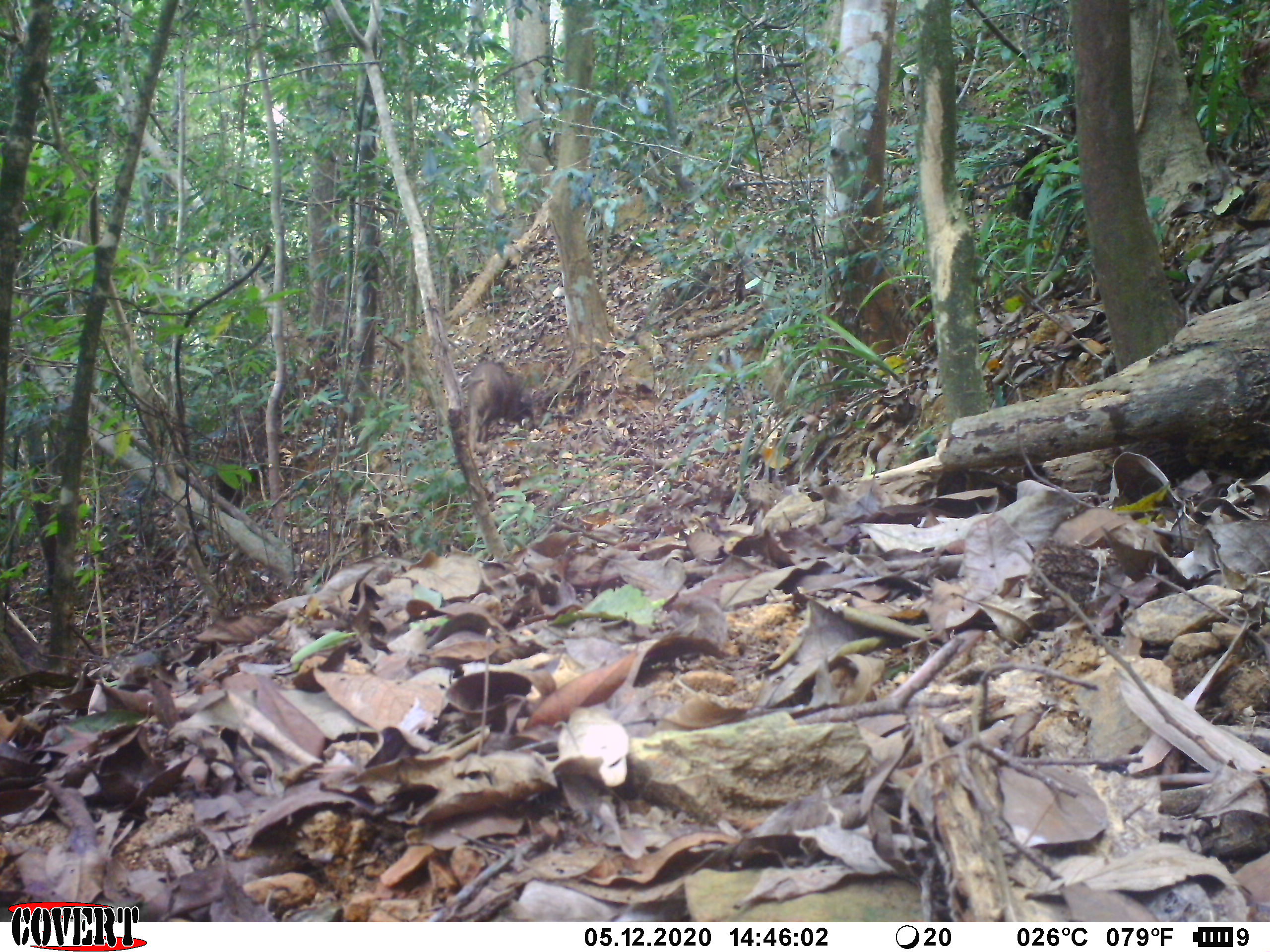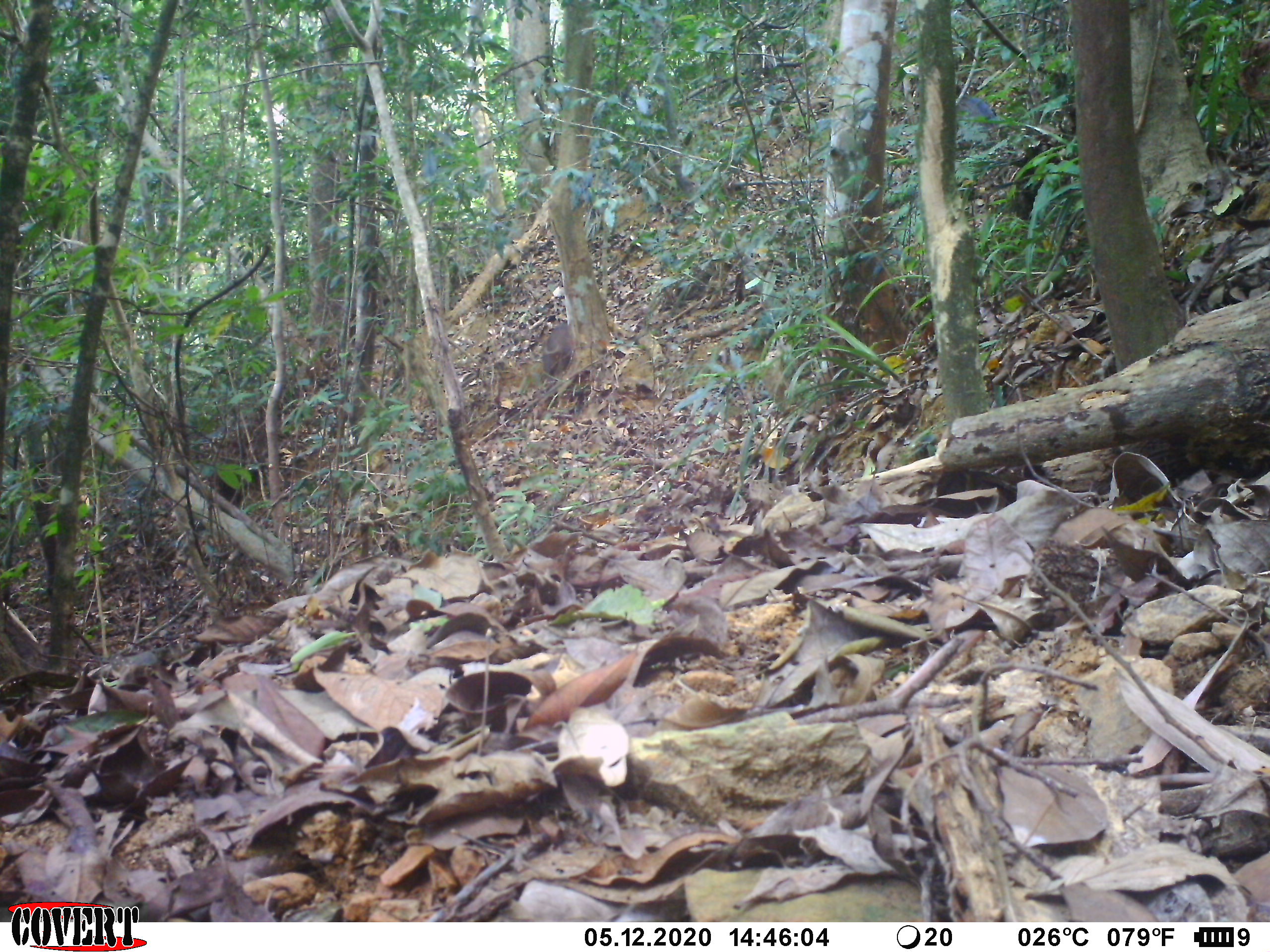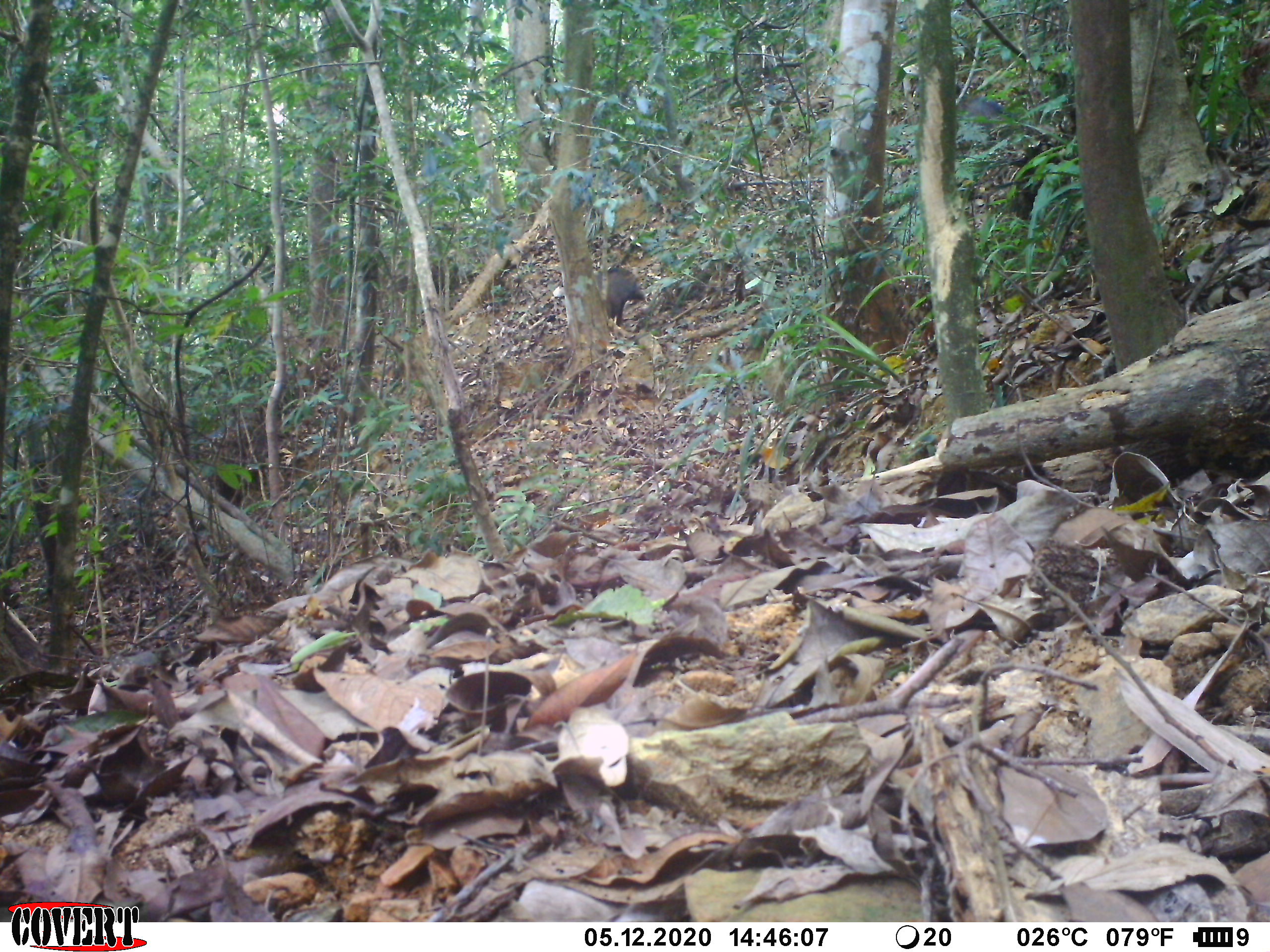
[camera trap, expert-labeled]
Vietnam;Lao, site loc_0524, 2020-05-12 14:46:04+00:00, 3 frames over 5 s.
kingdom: Animalia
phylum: Chordata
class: Mammalia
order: Artiodactyla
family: Suidae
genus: Sus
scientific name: Sus scrofa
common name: eurasian wild pig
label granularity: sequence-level